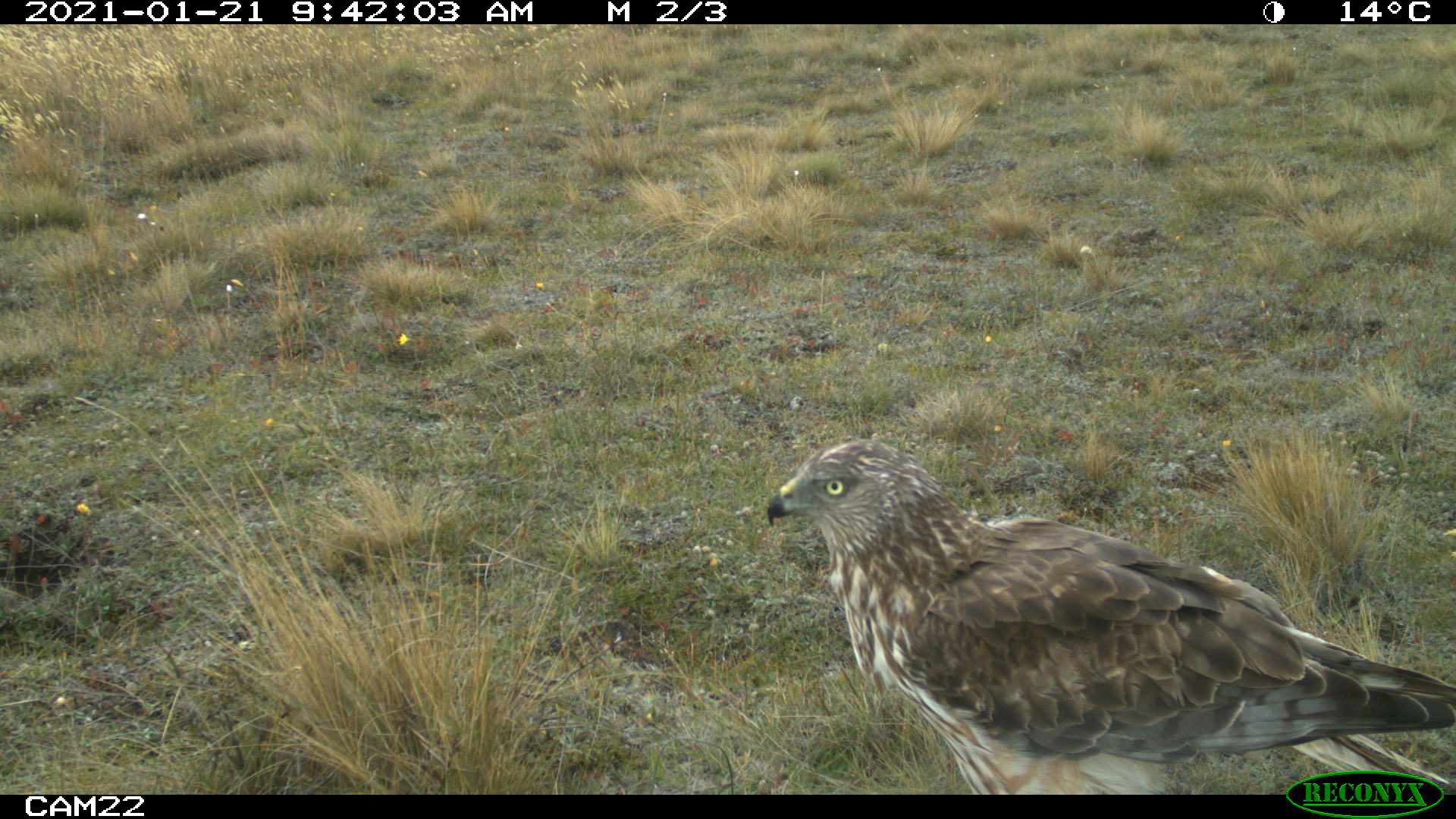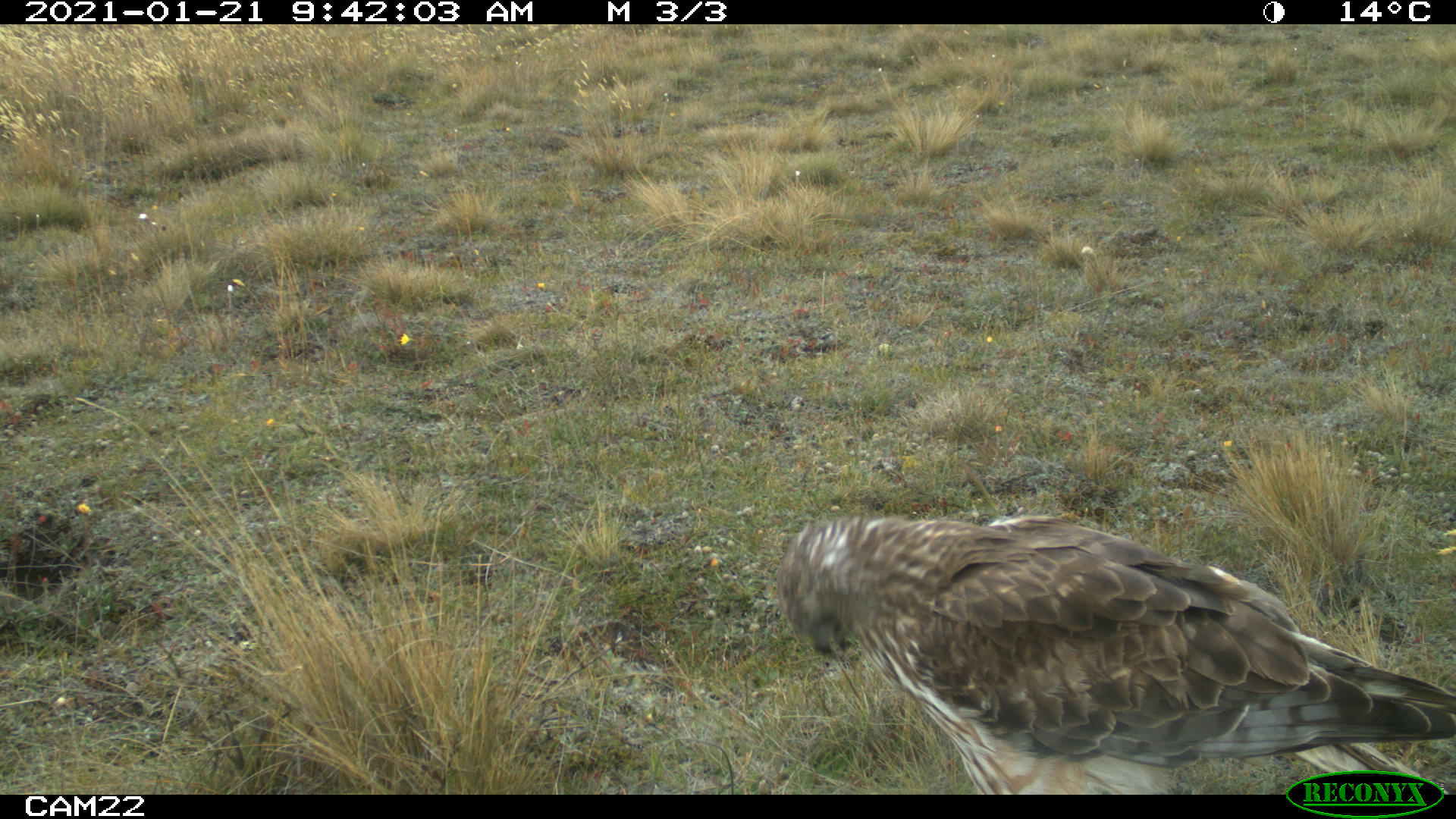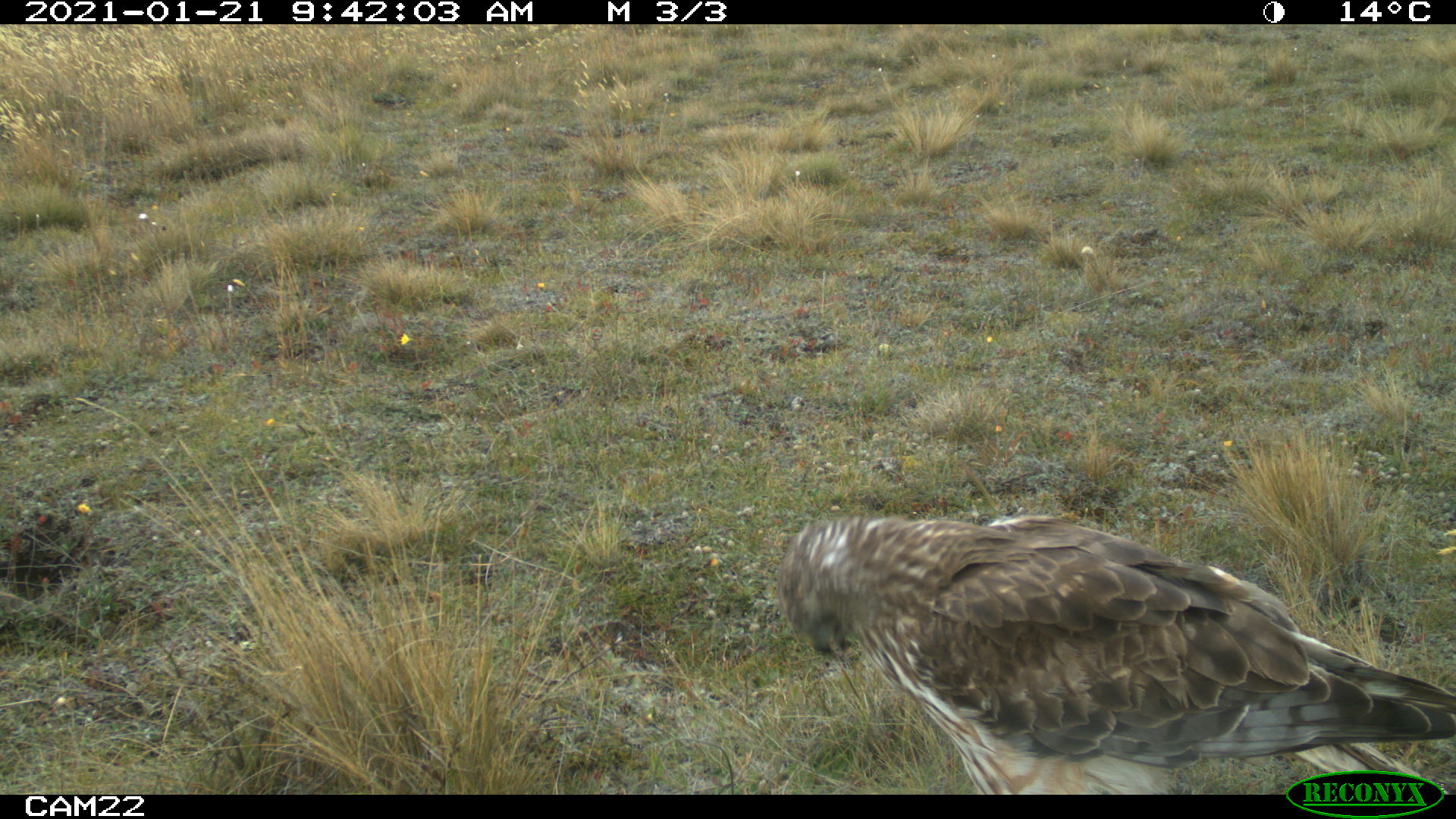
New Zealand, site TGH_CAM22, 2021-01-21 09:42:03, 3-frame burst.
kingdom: Animalia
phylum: Chordata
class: Aves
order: Accipitriformes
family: Accipitridae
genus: Circus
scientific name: Circus approximans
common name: swamp harrier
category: harrier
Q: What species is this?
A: Harrier (swamp harrier) (Circus approximans).